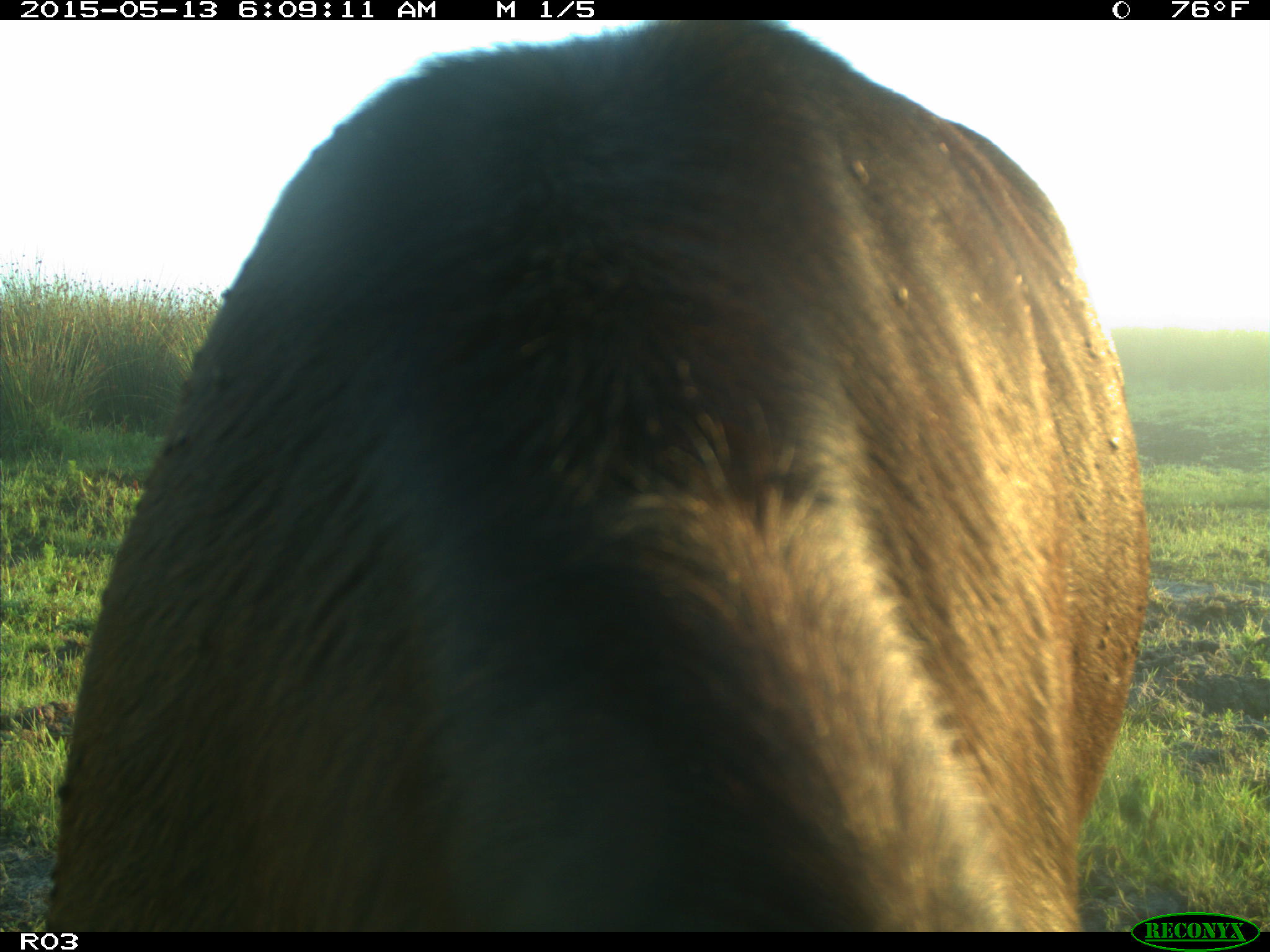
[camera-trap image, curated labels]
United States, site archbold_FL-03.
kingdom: Animalia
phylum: Chordata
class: Mammalia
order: Artiodactyla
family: Bovidae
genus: Bos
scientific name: Bos taurus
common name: domestic cow